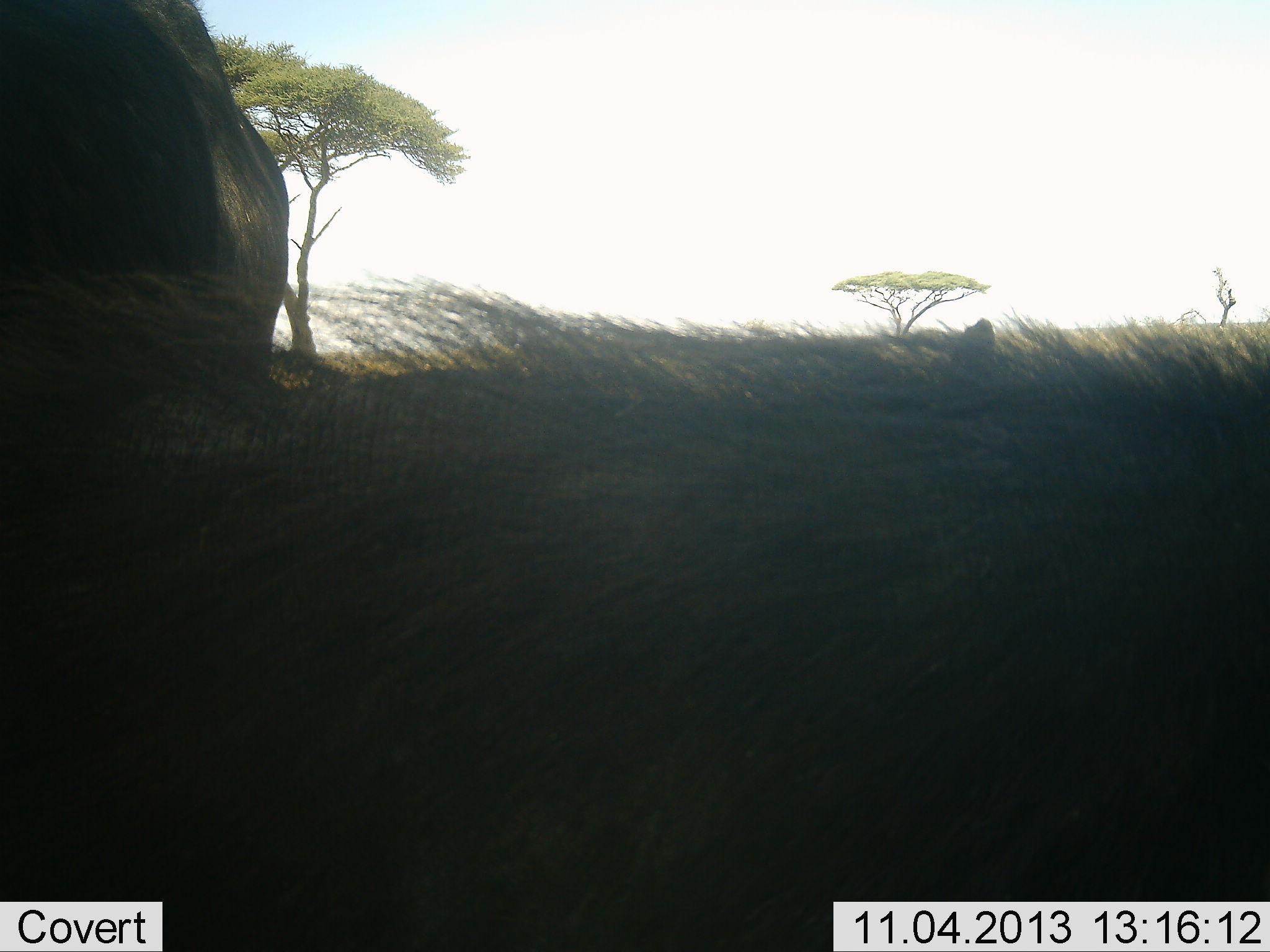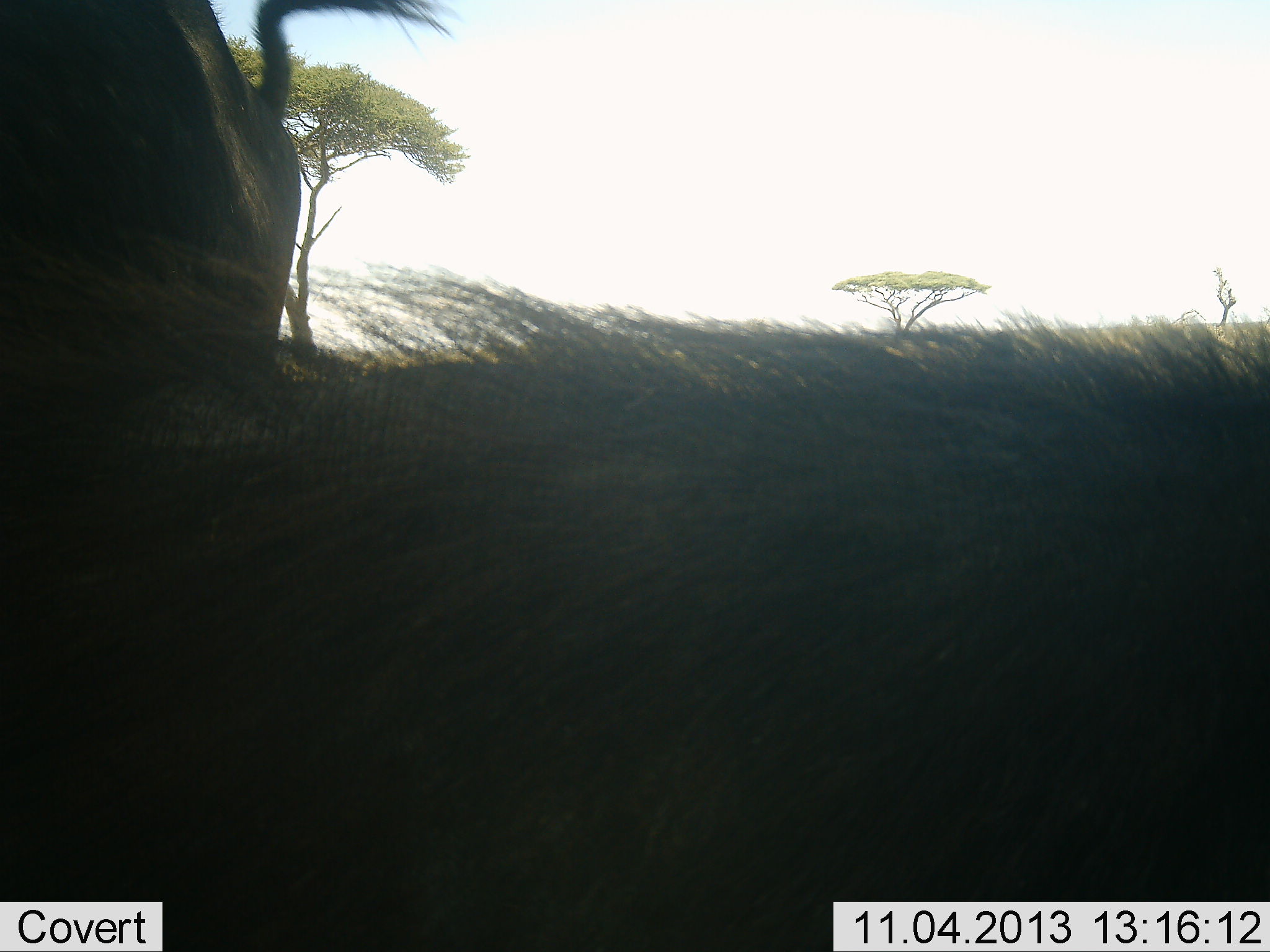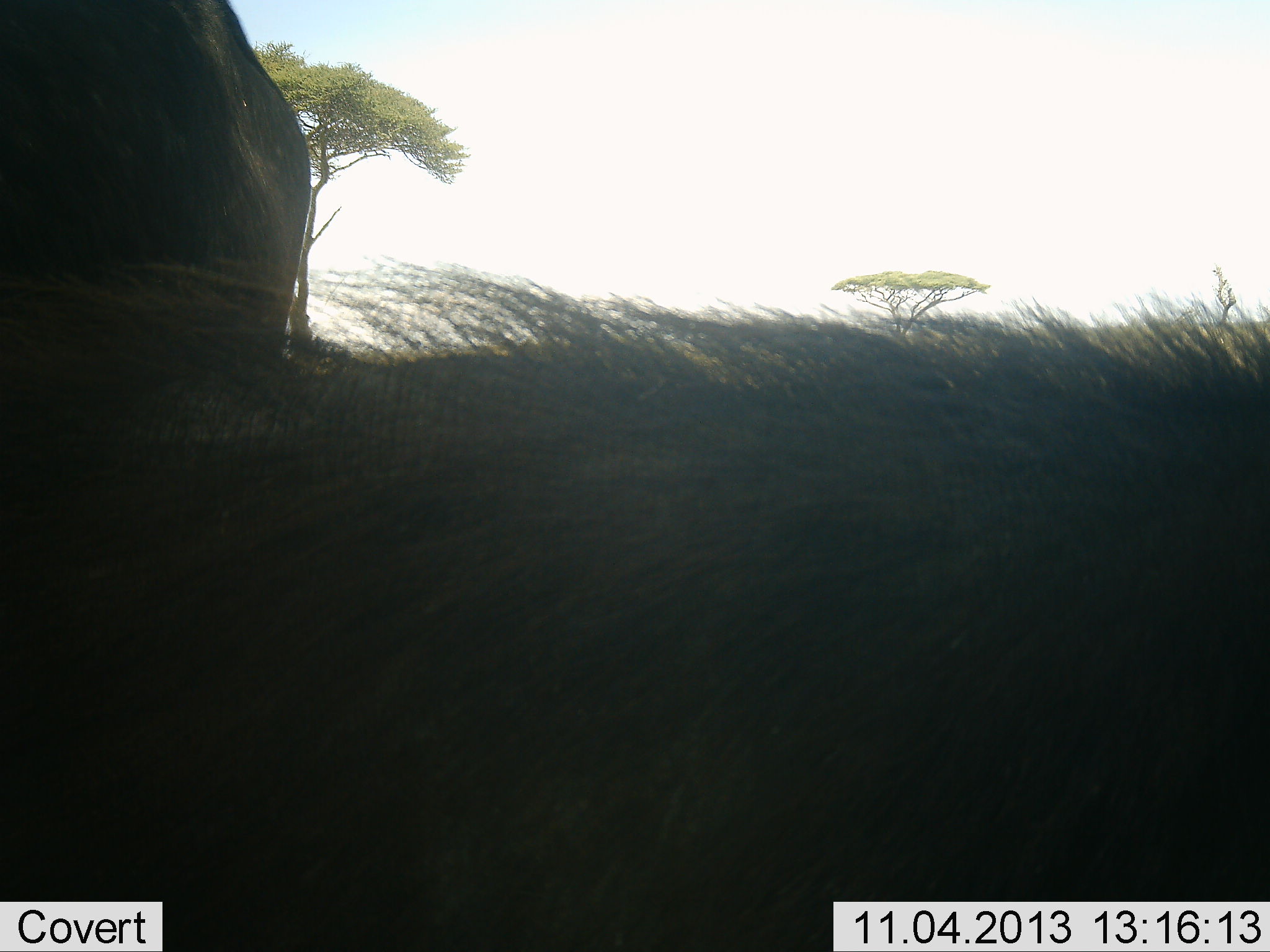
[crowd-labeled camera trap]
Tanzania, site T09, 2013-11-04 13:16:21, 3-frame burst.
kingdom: Animalia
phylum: Chordata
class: Mammalia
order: Artiodactyla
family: Bovidae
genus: Connochaetes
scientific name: Connochaetes taurinus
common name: blue wildebeest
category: wildebeest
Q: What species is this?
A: Wildebeest (blue wildebeest) (Connochaetes taurinus).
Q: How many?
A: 1.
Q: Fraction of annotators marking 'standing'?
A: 71%.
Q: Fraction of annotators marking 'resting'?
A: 29%.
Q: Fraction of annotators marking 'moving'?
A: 0%.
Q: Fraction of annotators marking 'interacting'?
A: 29%.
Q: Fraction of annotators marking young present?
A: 0%.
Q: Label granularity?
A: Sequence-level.